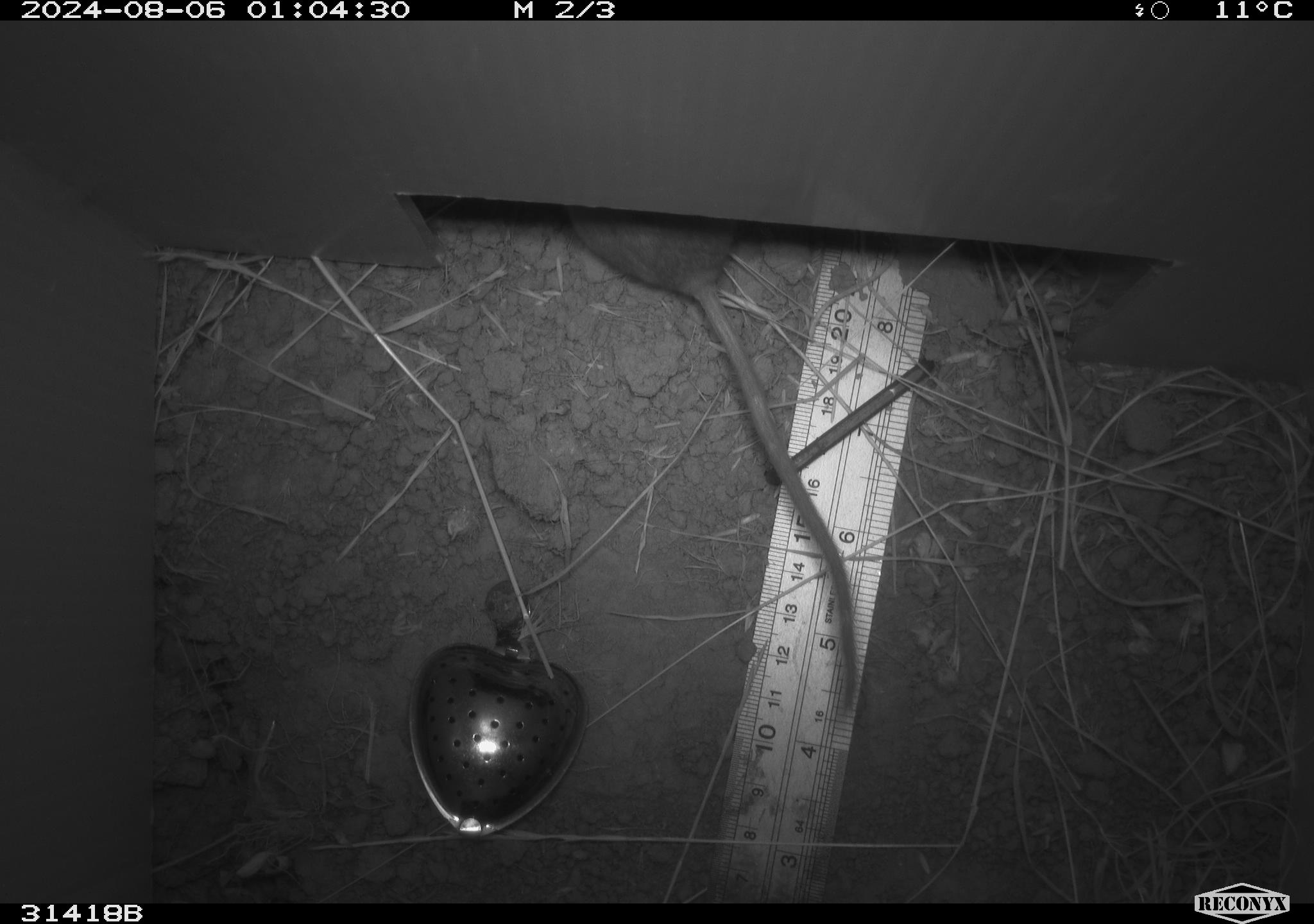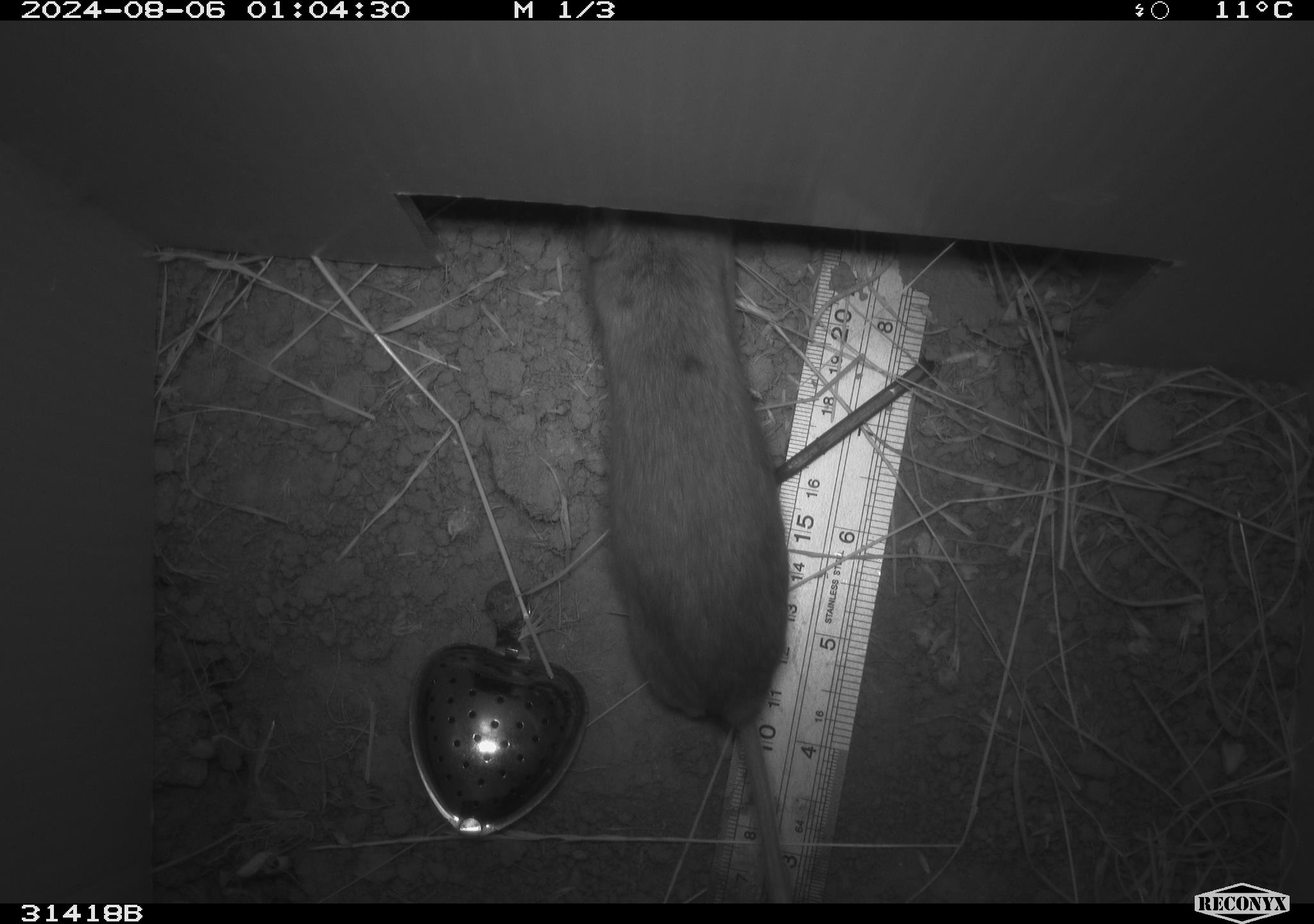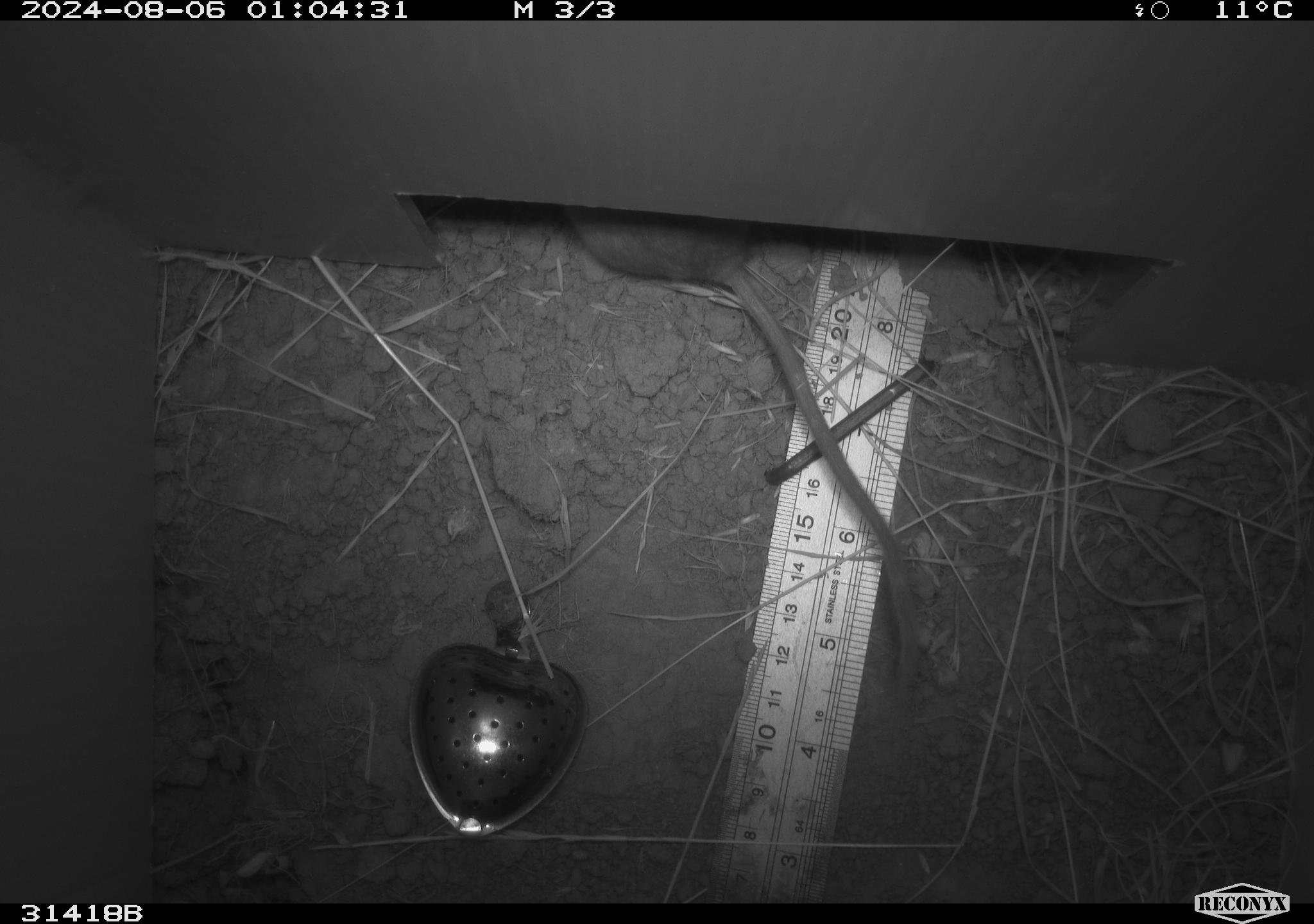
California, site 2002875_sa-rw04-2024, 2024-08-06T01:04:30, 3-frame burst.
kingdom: Animalia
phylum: Chordata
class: Mammalia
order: Rodentia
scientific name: Rodentia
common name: rodent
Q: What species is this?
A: Rodent (Rodentia).